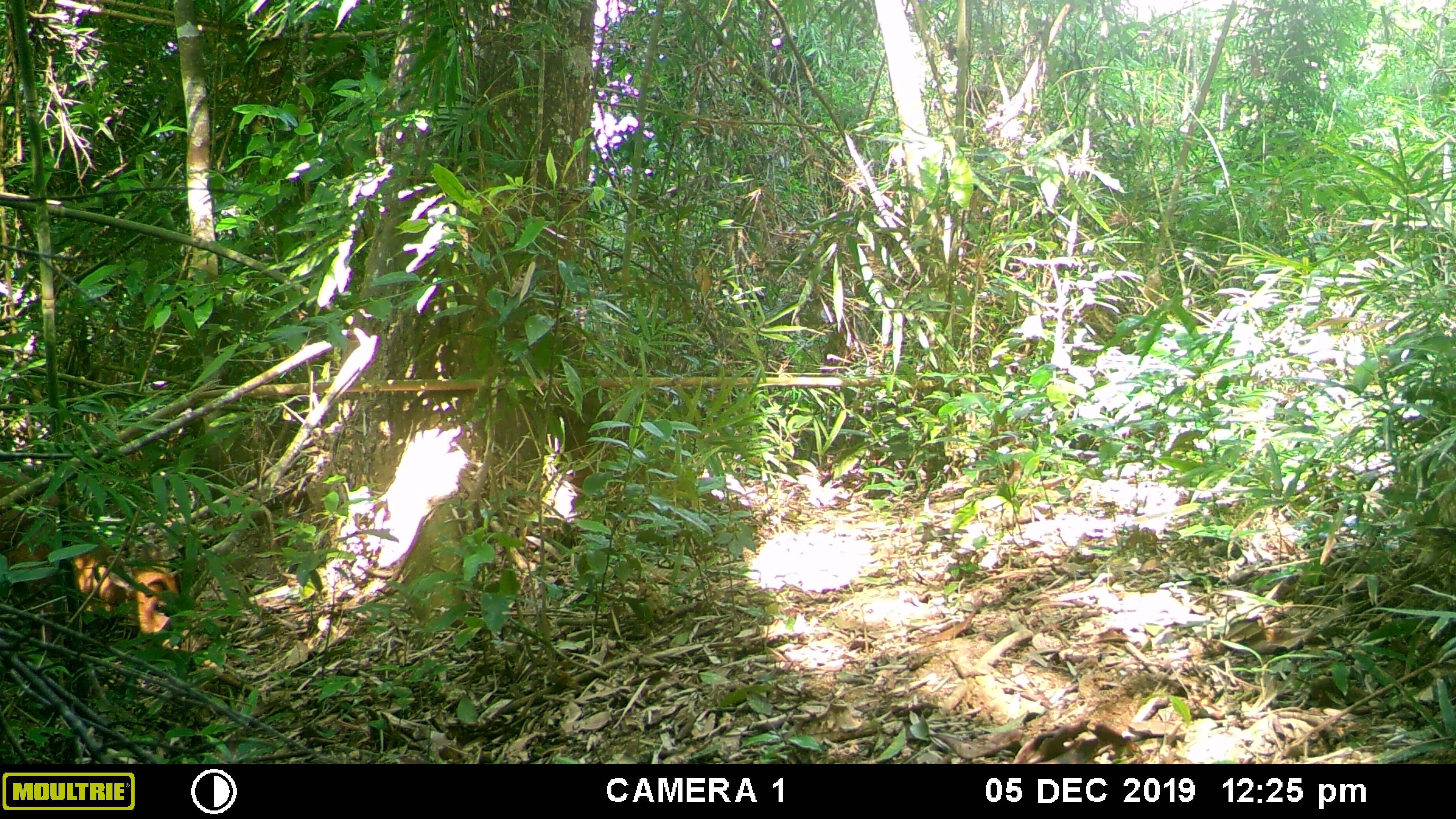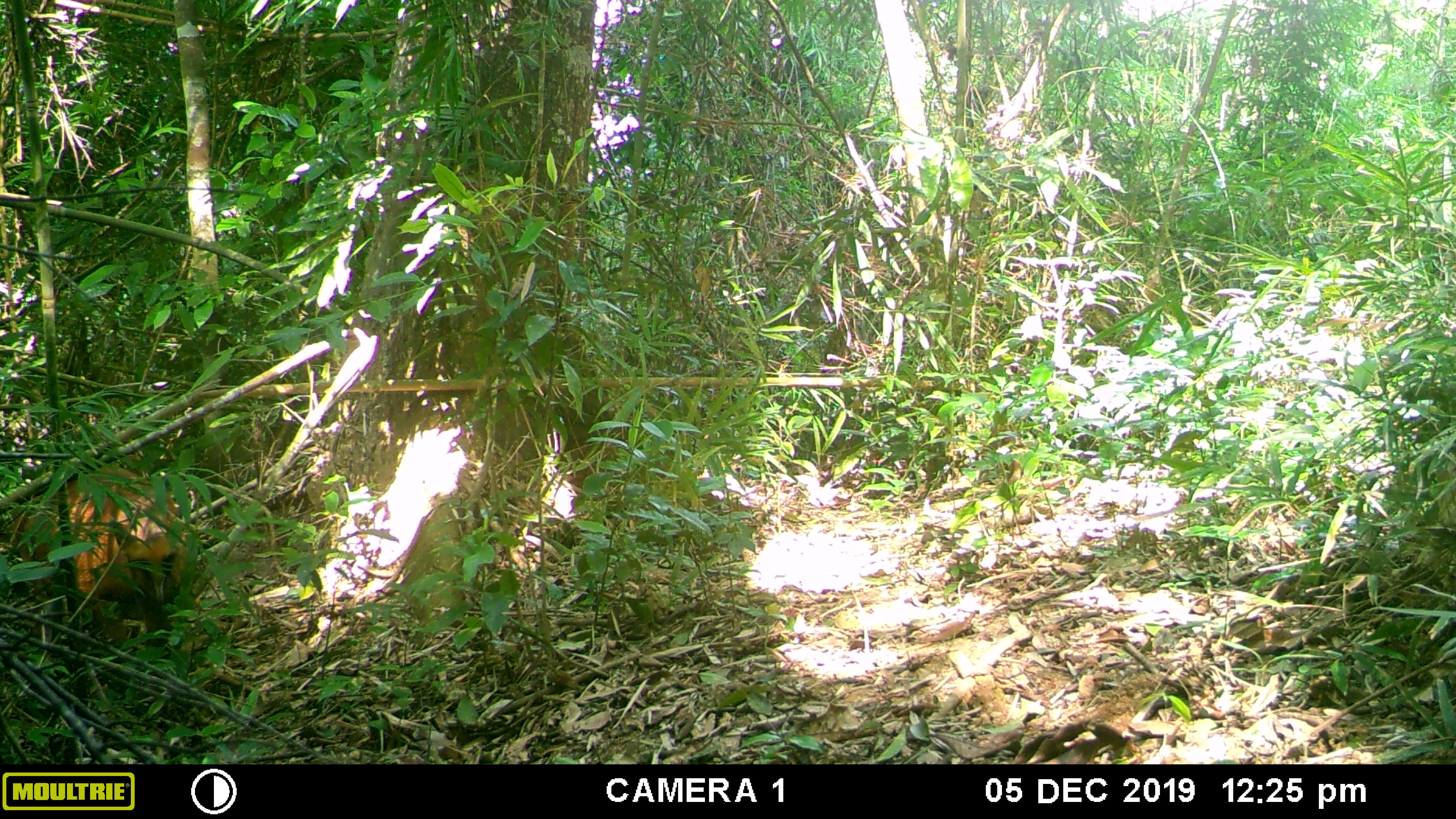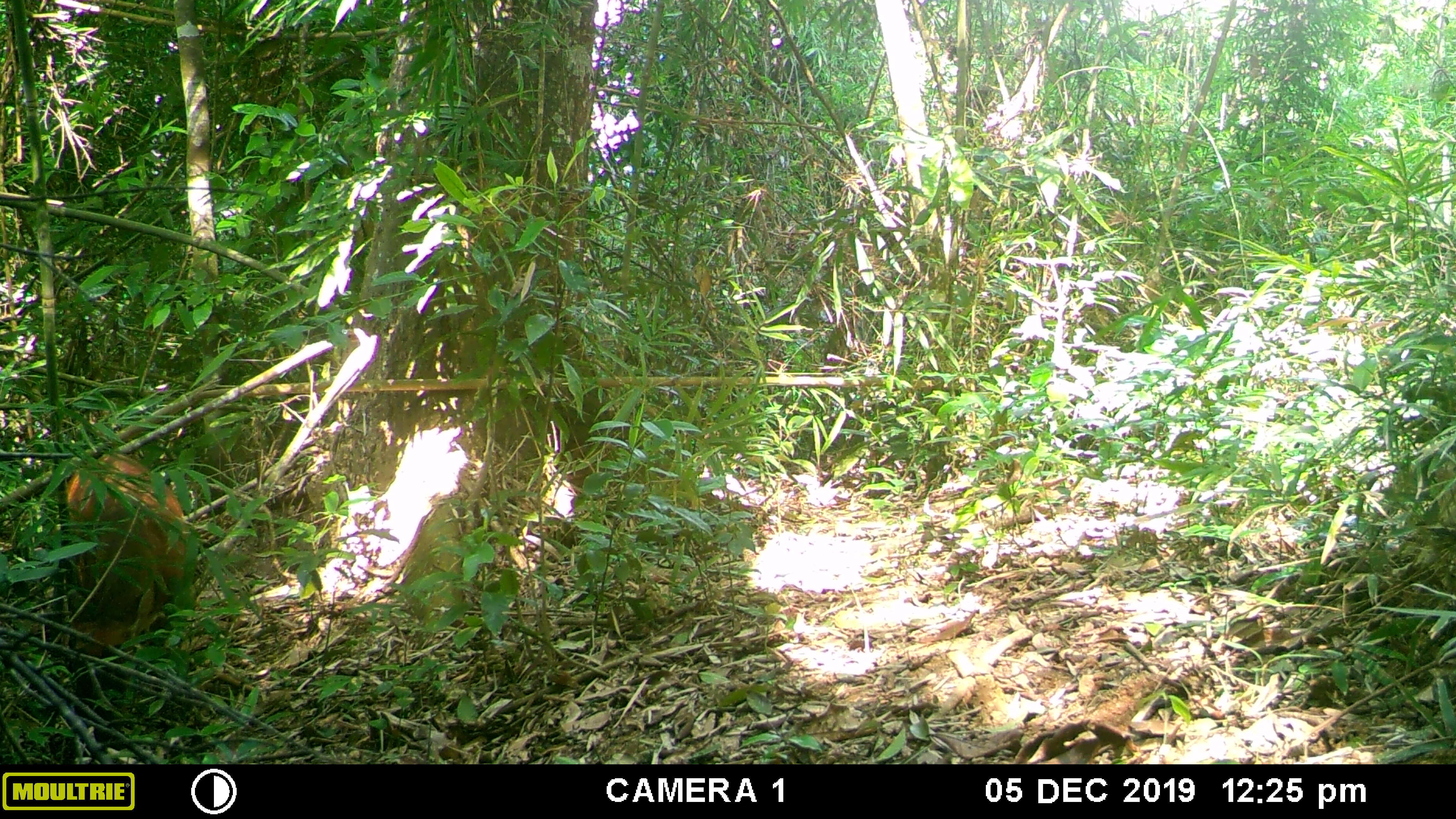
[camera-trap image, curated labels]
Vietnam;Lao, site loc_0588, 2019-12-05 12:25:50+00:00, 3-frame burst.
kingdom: Animalia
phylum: Chordata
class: Mammalia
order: Artiodactyla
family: Cervidae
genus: Muntiacus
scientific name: Muntiacus muntjak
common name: red muntjac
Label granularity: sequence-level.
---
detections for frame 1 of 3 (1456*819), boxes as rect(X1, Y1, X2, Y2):
red muntjac: rect(0, 470, 179, 648)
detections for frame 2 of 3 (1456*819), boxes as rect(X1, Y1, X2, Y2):
red muntjac: rect(0, 465, 198, 666)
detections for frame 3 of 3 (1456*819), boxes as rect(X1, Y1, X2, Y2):
red muntjac: rect(62, 453, 193, 657)